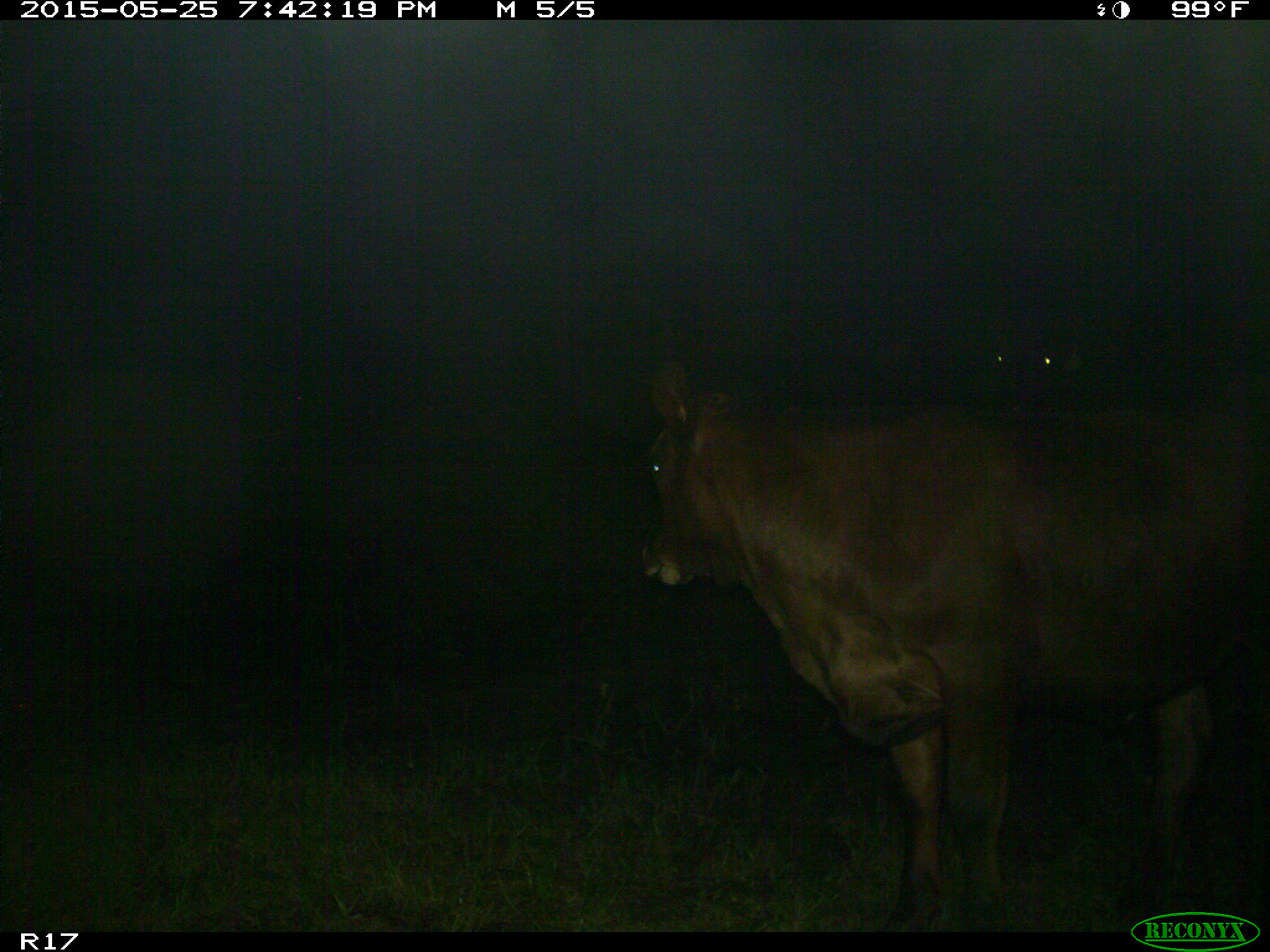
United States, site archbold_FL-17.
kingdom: Animalia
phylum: Chordata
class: Mammalia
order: Artiodactyla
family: Bovidae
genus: Bos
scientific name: Bos taurus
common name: domestic cow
Bos taurus (domestic cow).